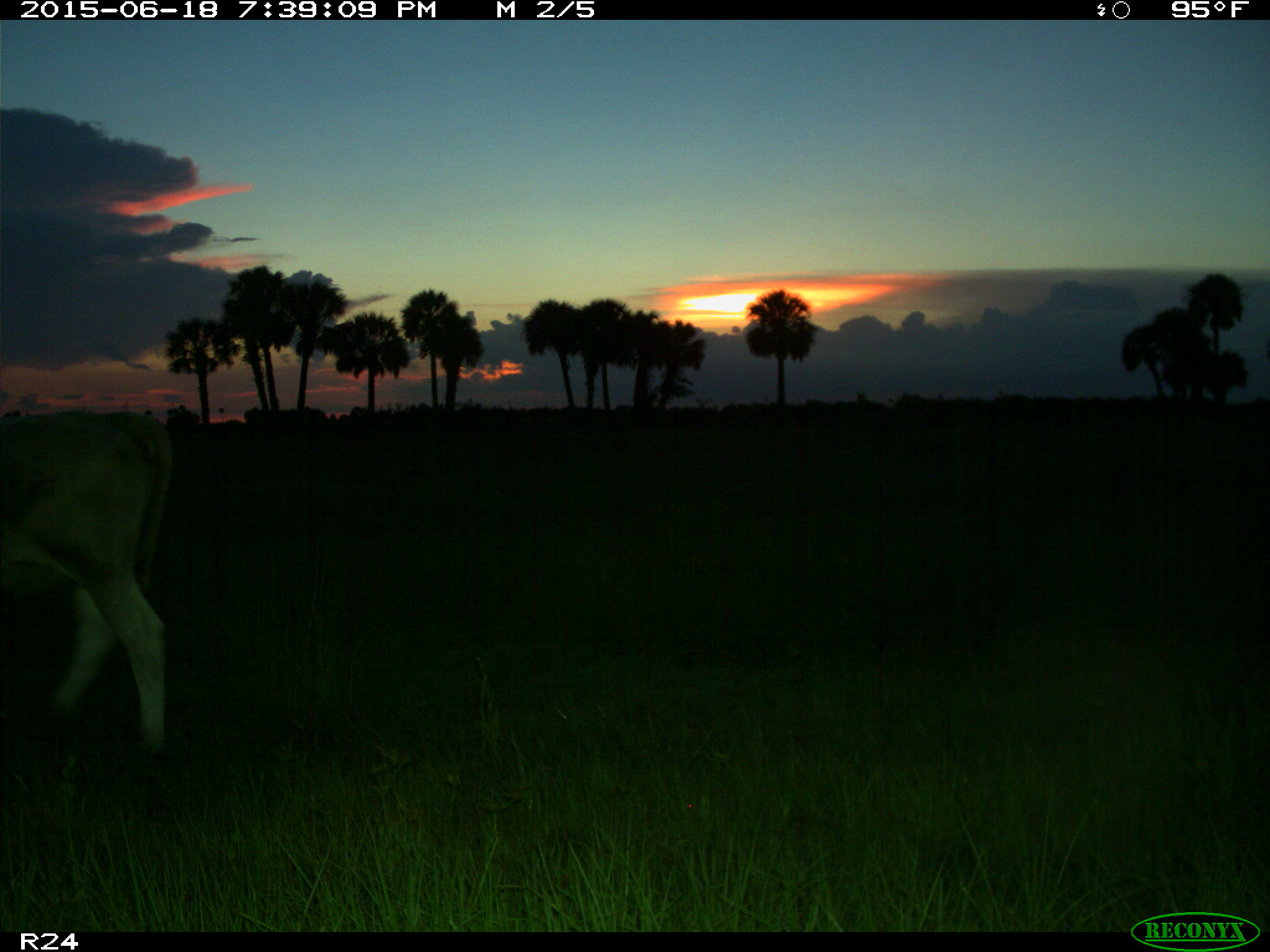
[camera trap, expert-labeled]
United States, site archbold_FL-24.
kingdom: Animalia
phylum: Chordata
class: Mammalia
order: Artiodactyla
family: Bovidae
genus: Bos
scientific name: Bos taurus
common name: domestic cow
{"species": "Bos taurus (domestic cow)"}